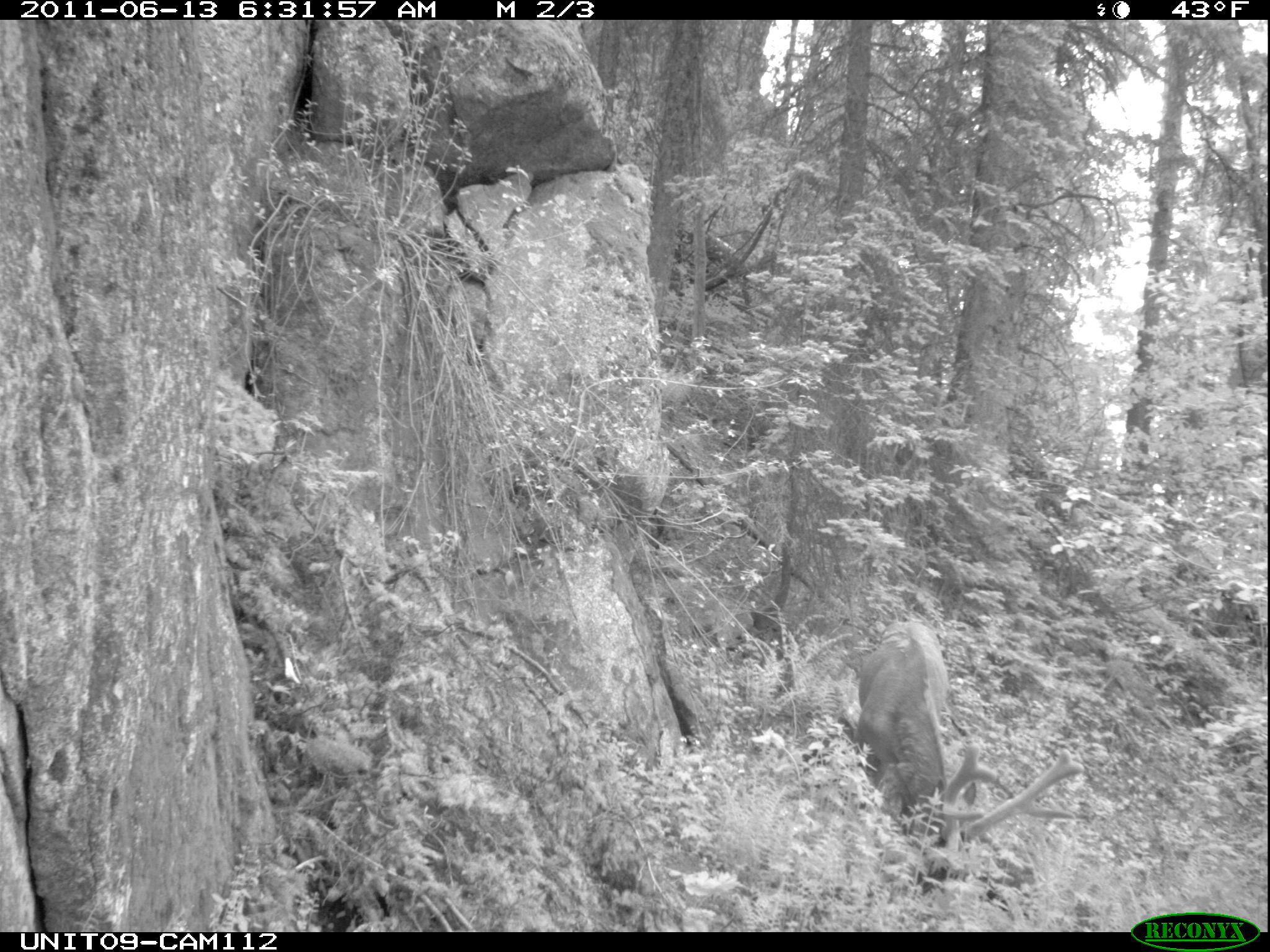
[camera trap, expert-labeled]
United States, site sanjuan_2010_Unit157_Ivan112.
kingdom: Animalia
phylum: Chordata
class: Mammalia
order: Artiodactyla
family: Cervidae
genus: Cervus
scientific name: Cervus elaphus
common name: red deer